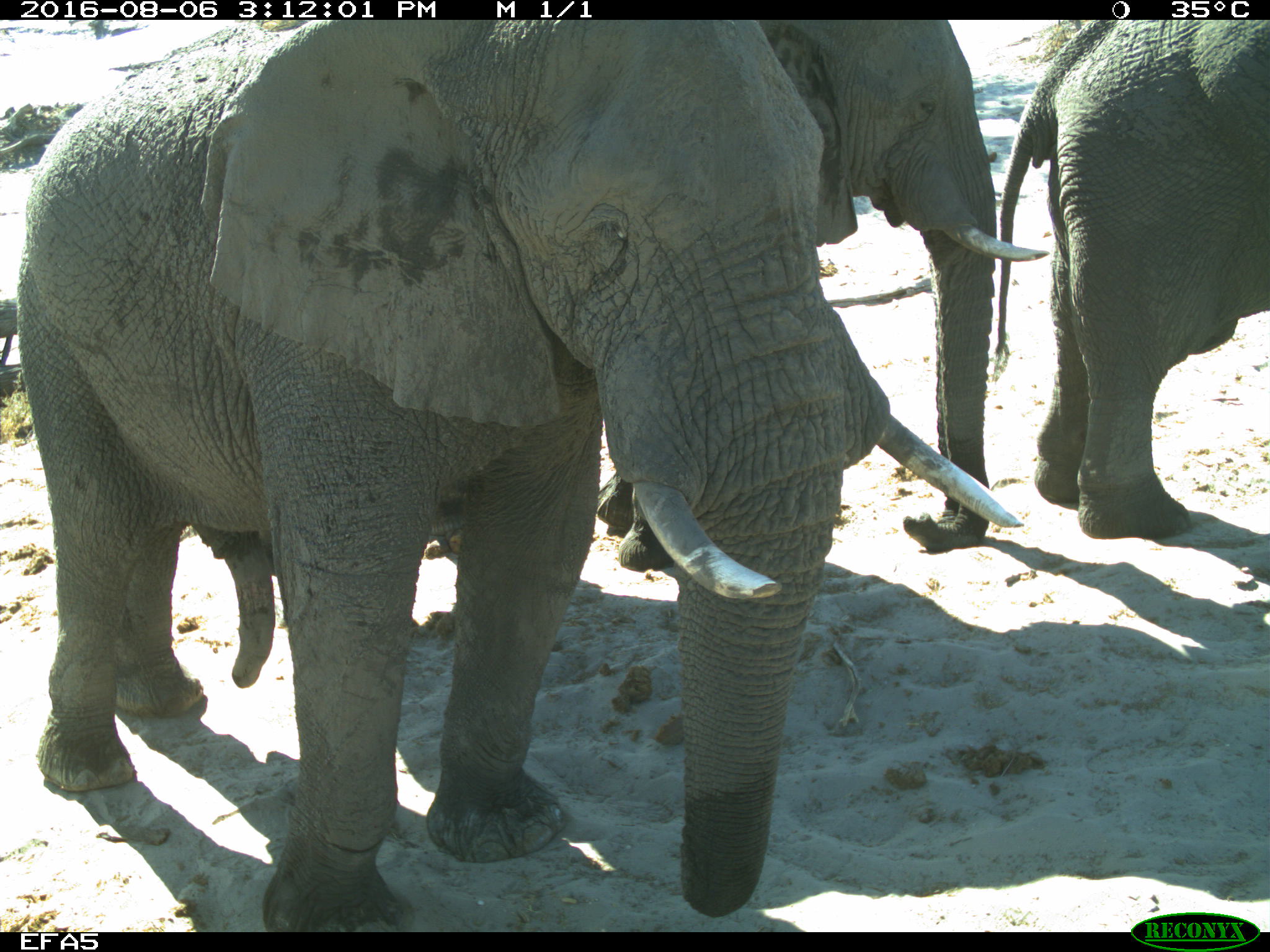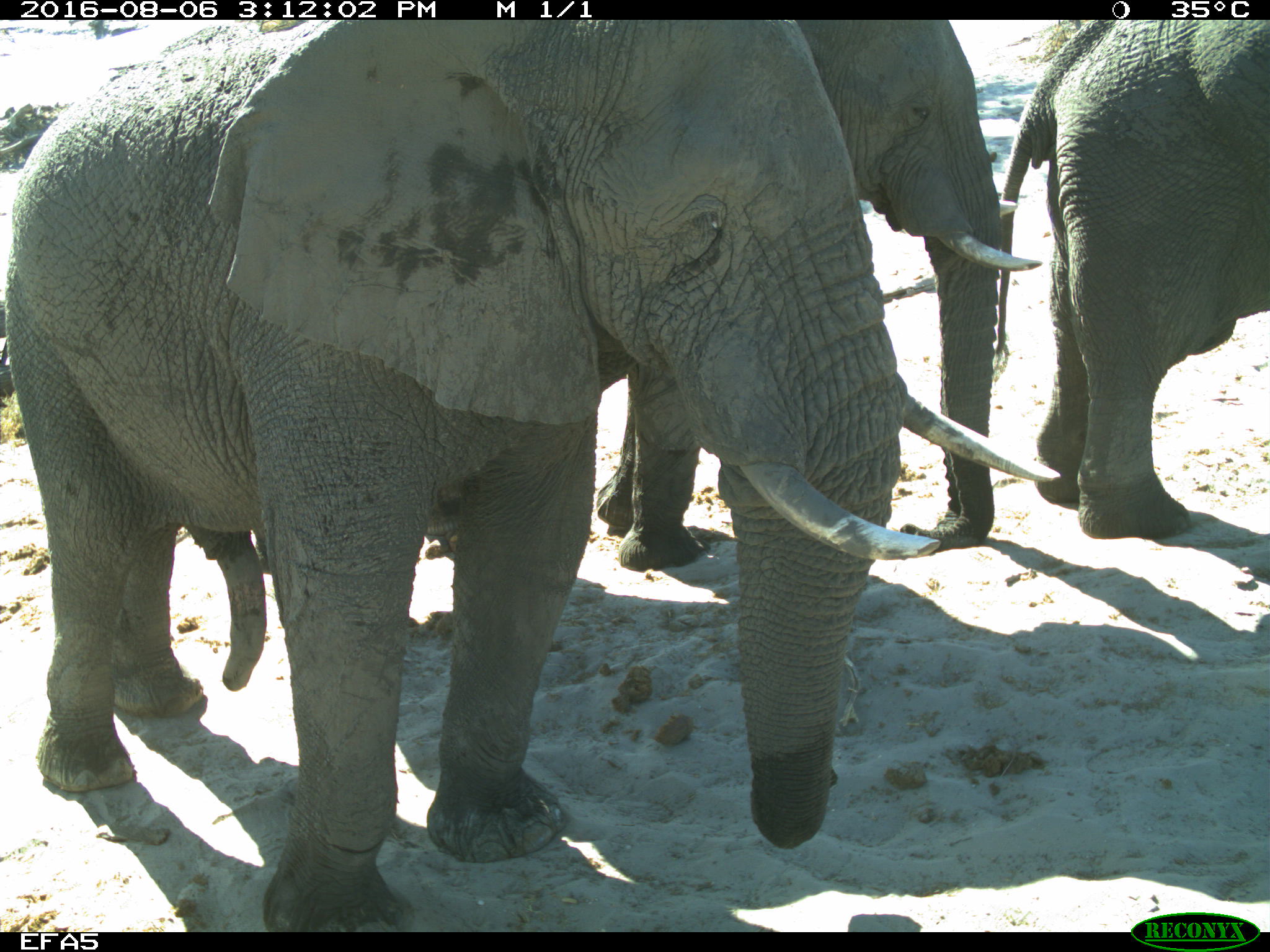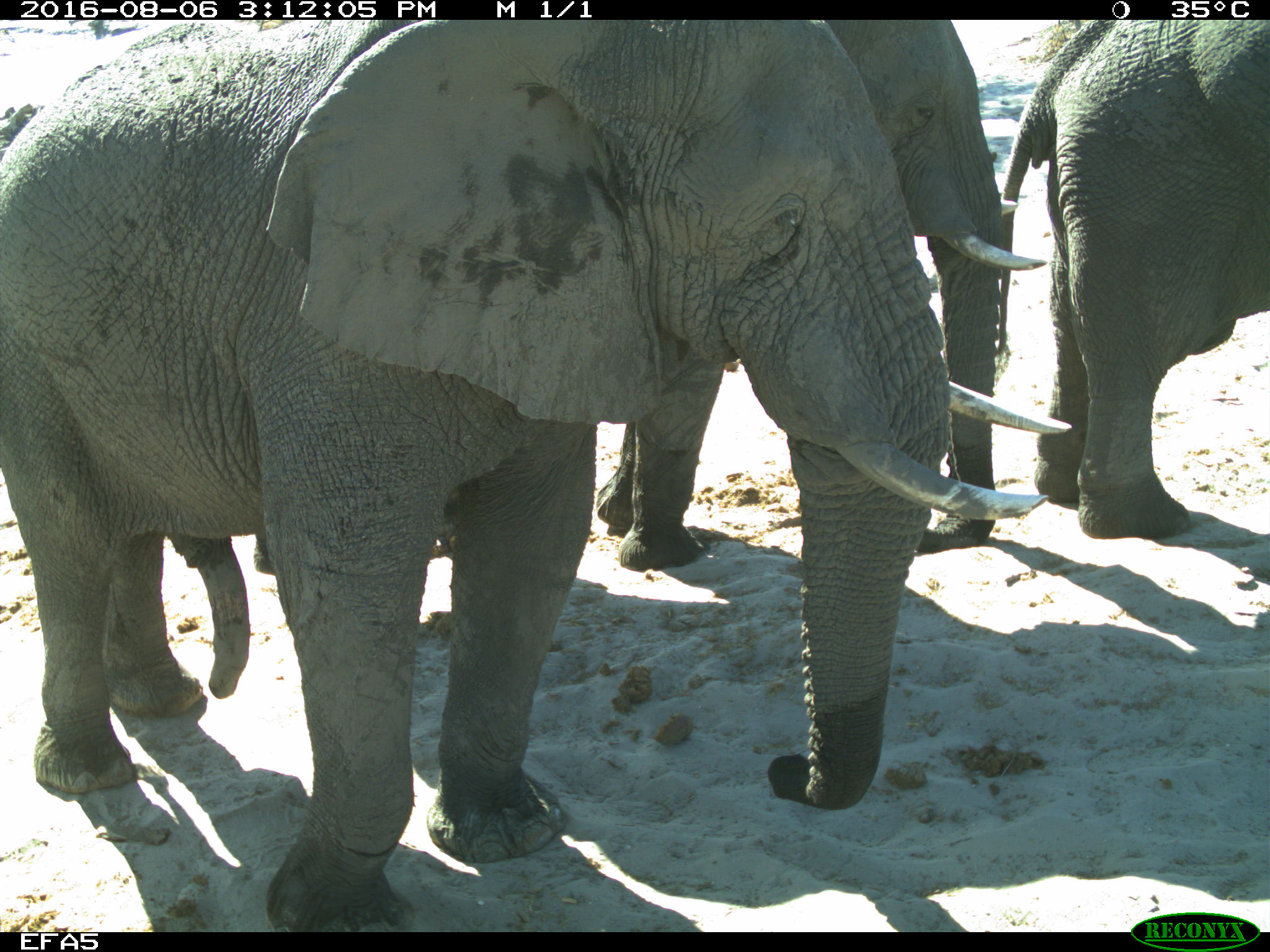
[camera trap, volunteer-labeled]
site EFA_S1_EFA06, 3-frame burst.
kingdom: Animalia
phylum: Chordata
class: Mammalia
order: Proboscidea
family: Elephantidae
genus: Loxodonta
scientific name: Loxodonta africana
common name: african bush elephant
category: elephant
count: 3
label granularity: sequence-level